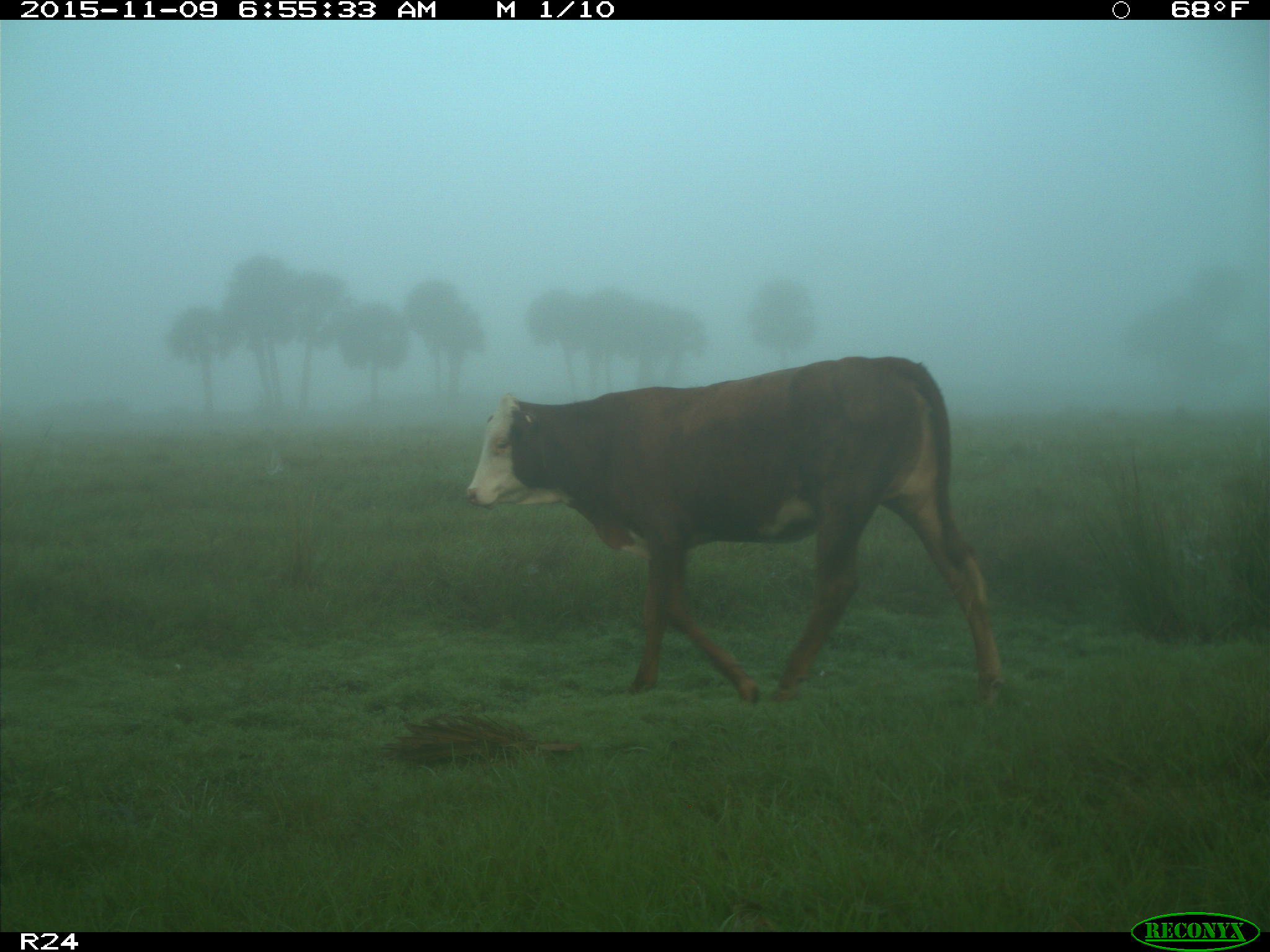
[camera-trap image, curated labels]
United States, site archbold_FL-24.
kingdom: Animalia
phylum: Chordata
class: Mammalia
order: Artiodactyla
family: Bovidae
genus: Bos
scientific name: Bos taurus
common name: domestic cow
Bos taurus (domestic cow).